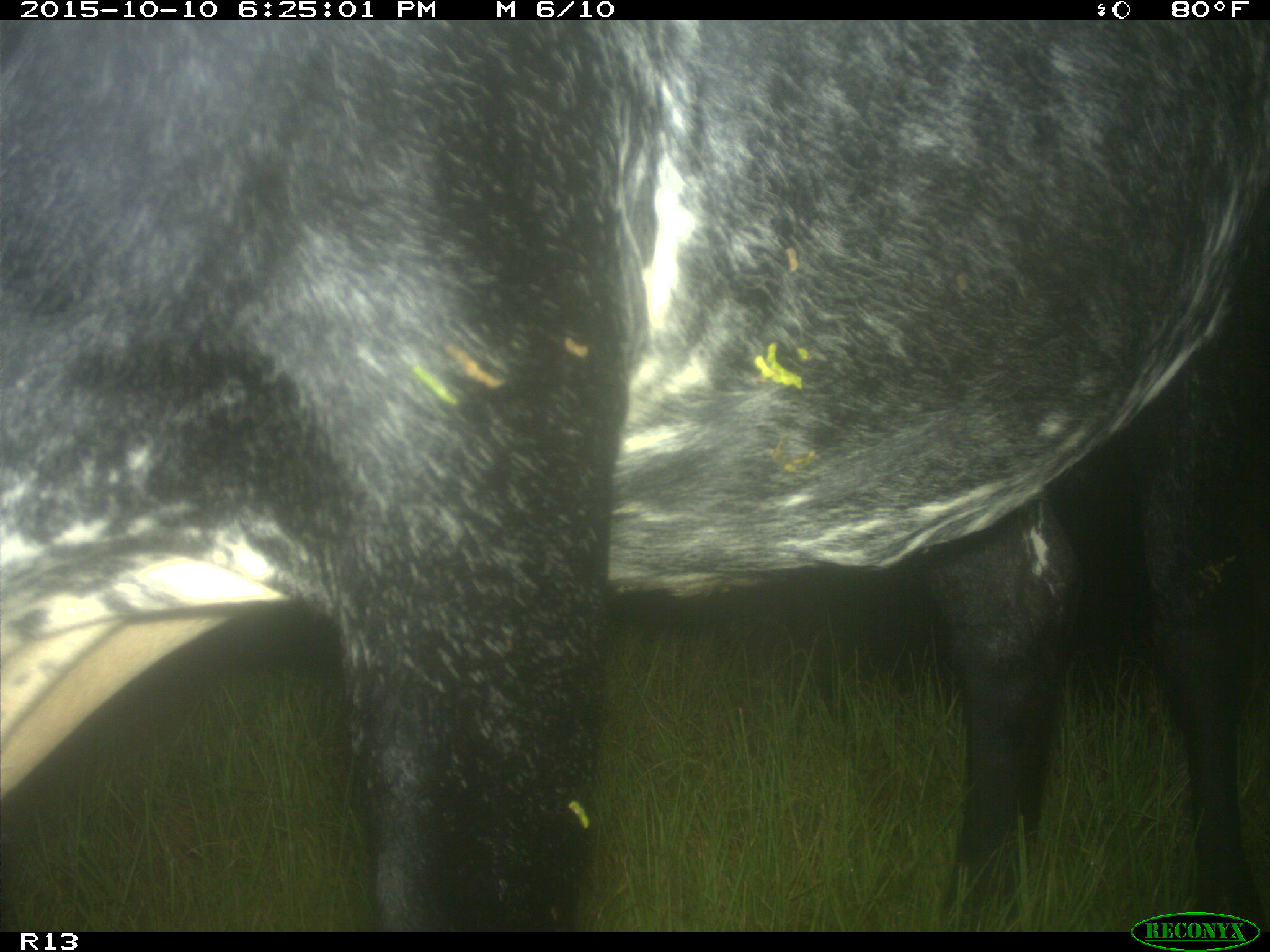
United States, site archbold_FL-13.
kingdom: Animalia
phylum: Chordata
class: Mammalia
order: Artiodactyla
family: Bovidae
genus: Bos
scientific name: Bos taurus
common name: domestic cow